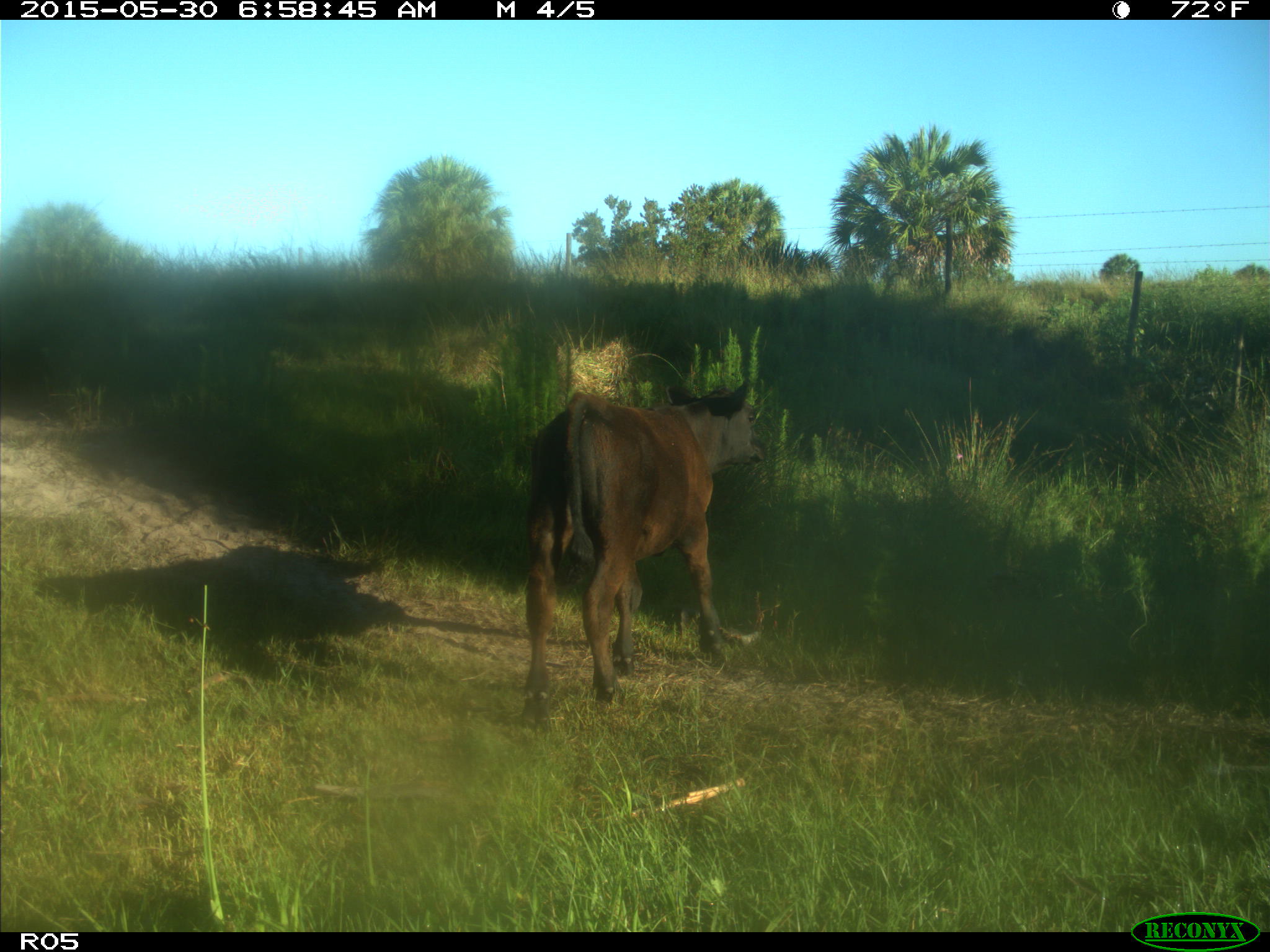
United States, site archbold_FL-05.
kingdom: Animalia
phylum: Chordata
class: Mammalia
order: Artiodactyla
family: Bovidae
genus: Bos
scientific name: Bos taurus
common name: domestic cow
Bos taurus (domestic cow).